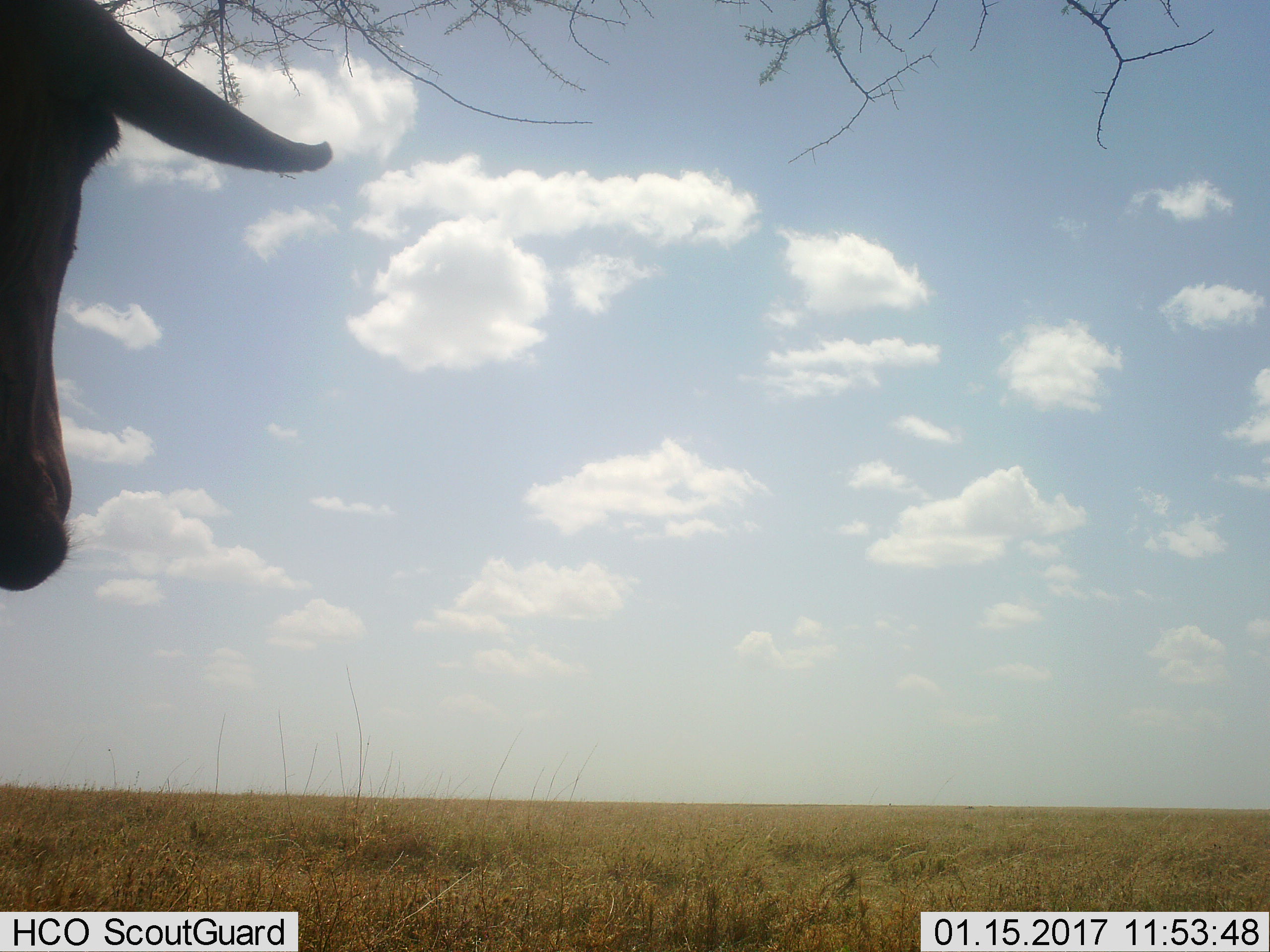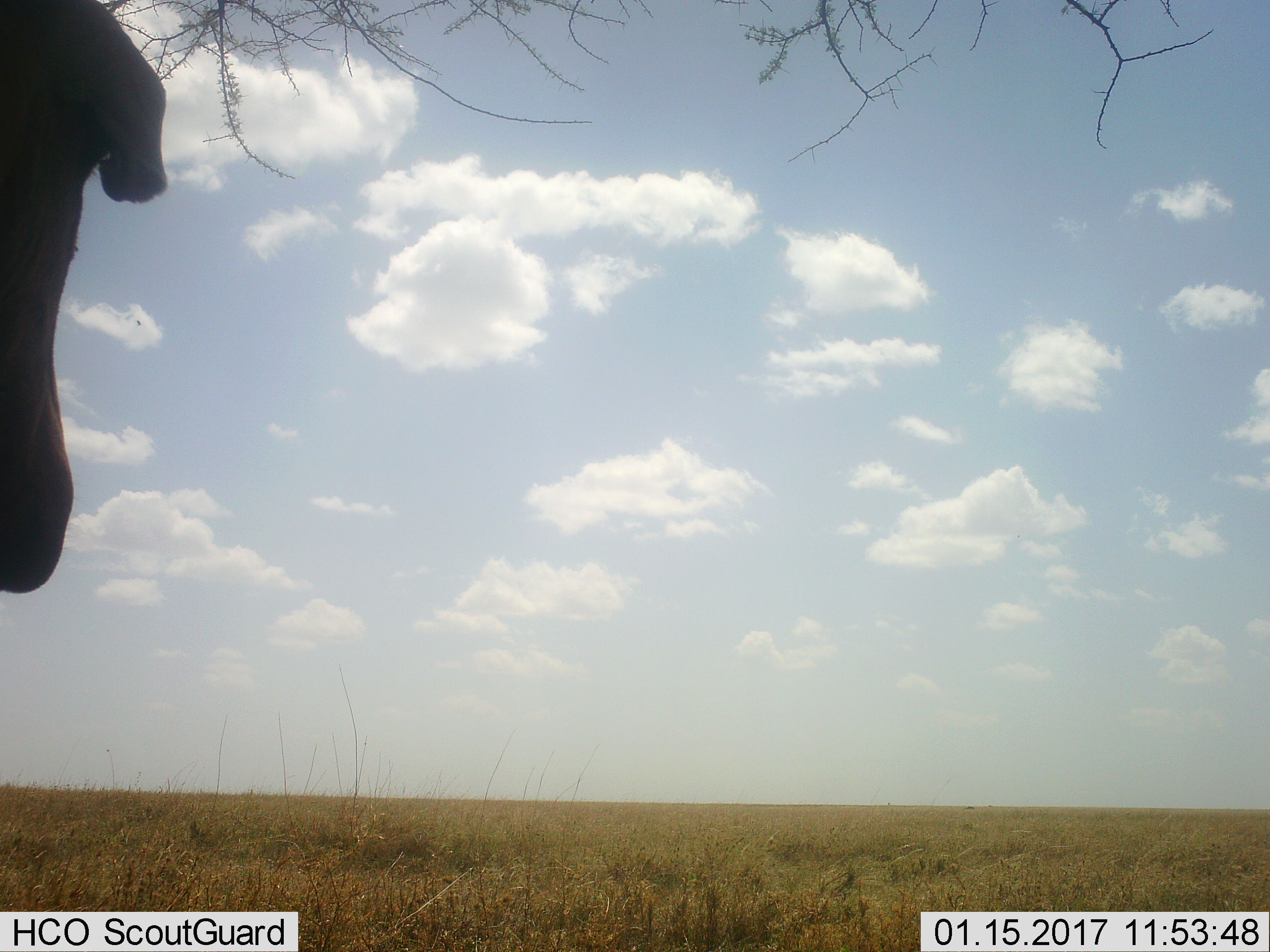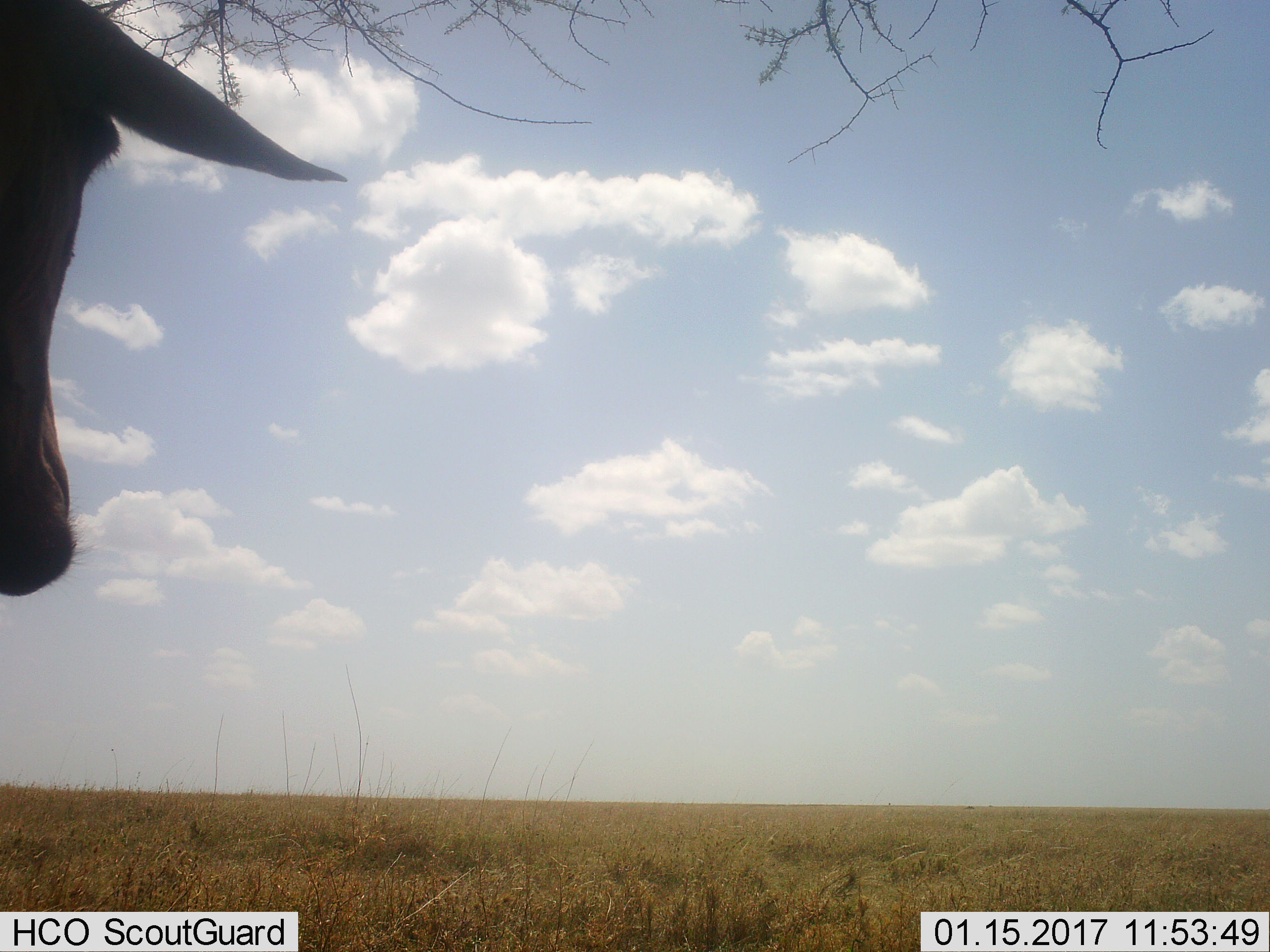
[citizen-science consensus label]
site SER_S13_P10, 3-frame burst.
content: unidentified animal